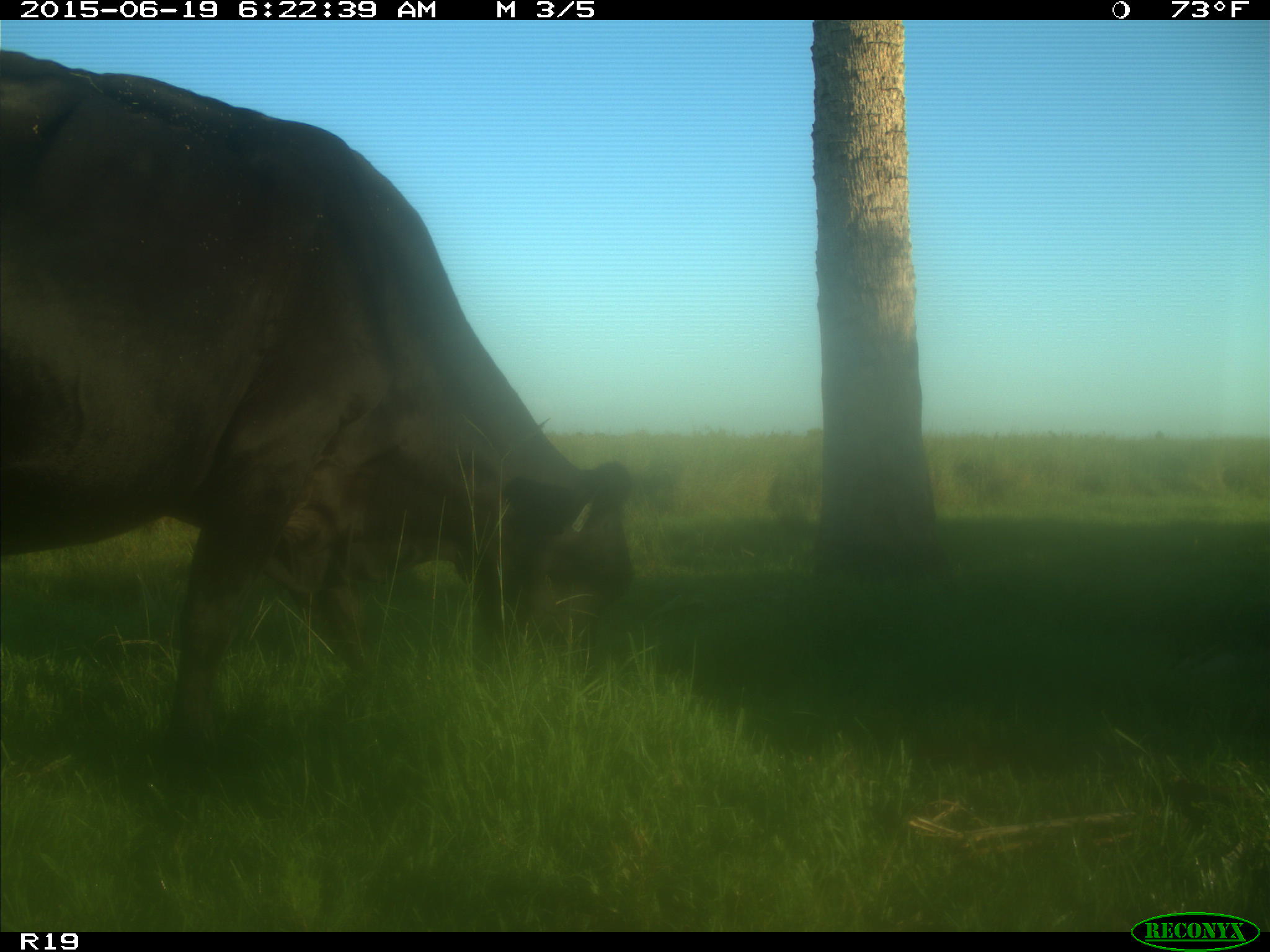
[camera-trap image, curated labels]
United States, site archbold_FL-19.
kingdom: Animalia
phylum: Chordata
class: Mammalia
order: Artiodactyla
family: Bovidae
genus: Bos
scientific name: Bos taurus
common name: domestic cow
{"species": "Bos taurus (domestic cow)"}